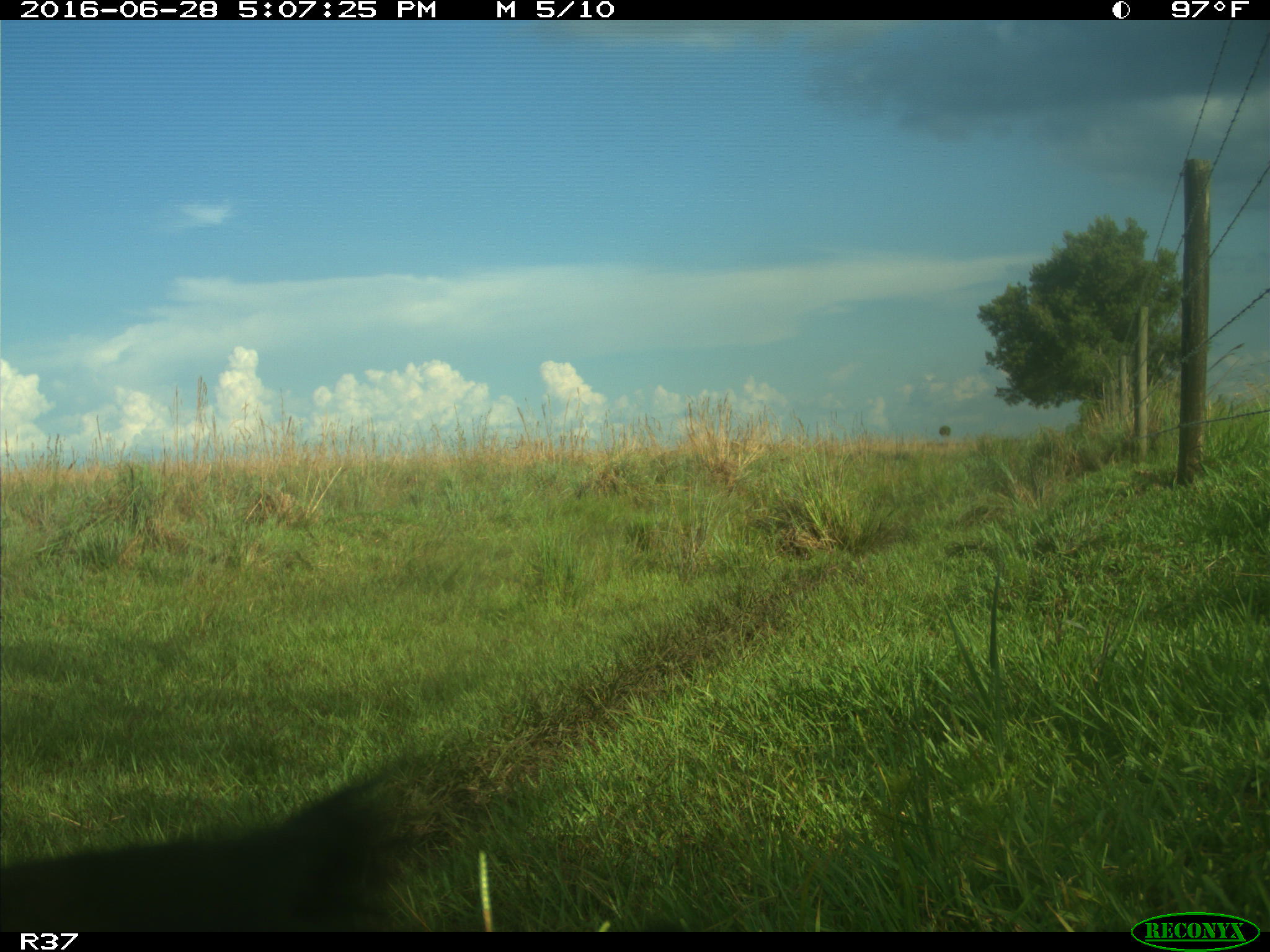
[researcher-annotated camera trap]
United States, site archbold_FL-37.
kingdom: Animalia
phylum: Chordata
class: Mammalia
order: Artiodactyla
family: Bovidae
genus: Bos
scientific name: Bos taurus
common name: domestic cow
Bos taurus (domestic cow).